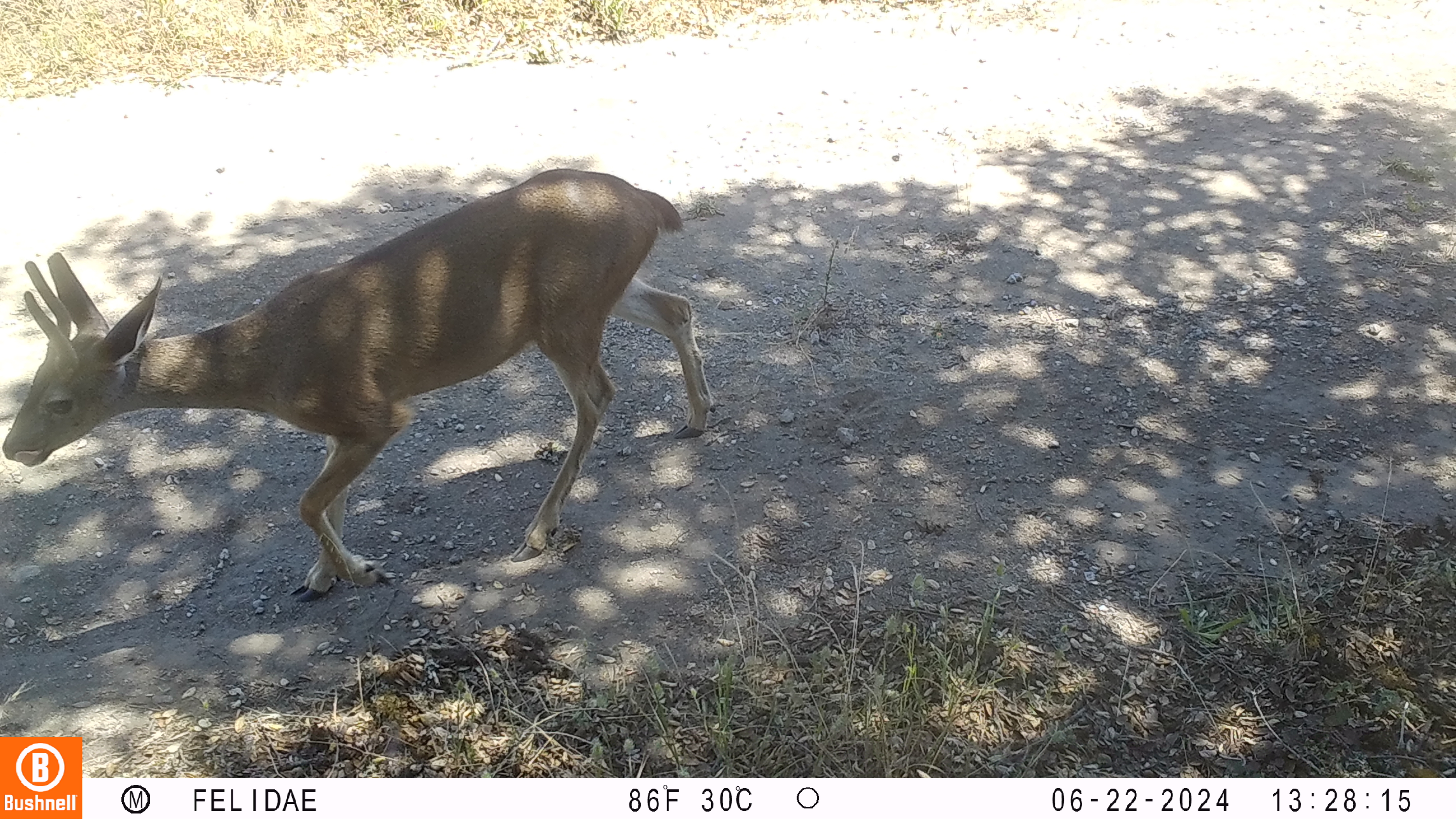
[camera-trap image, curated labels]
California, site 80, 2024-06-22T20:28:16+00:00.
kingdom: Animalia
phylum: Chordata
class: Mammalia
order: Artiodactyla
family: Cervidae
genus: Odocoileus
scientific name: Odocoileus hemionus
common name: mule deer